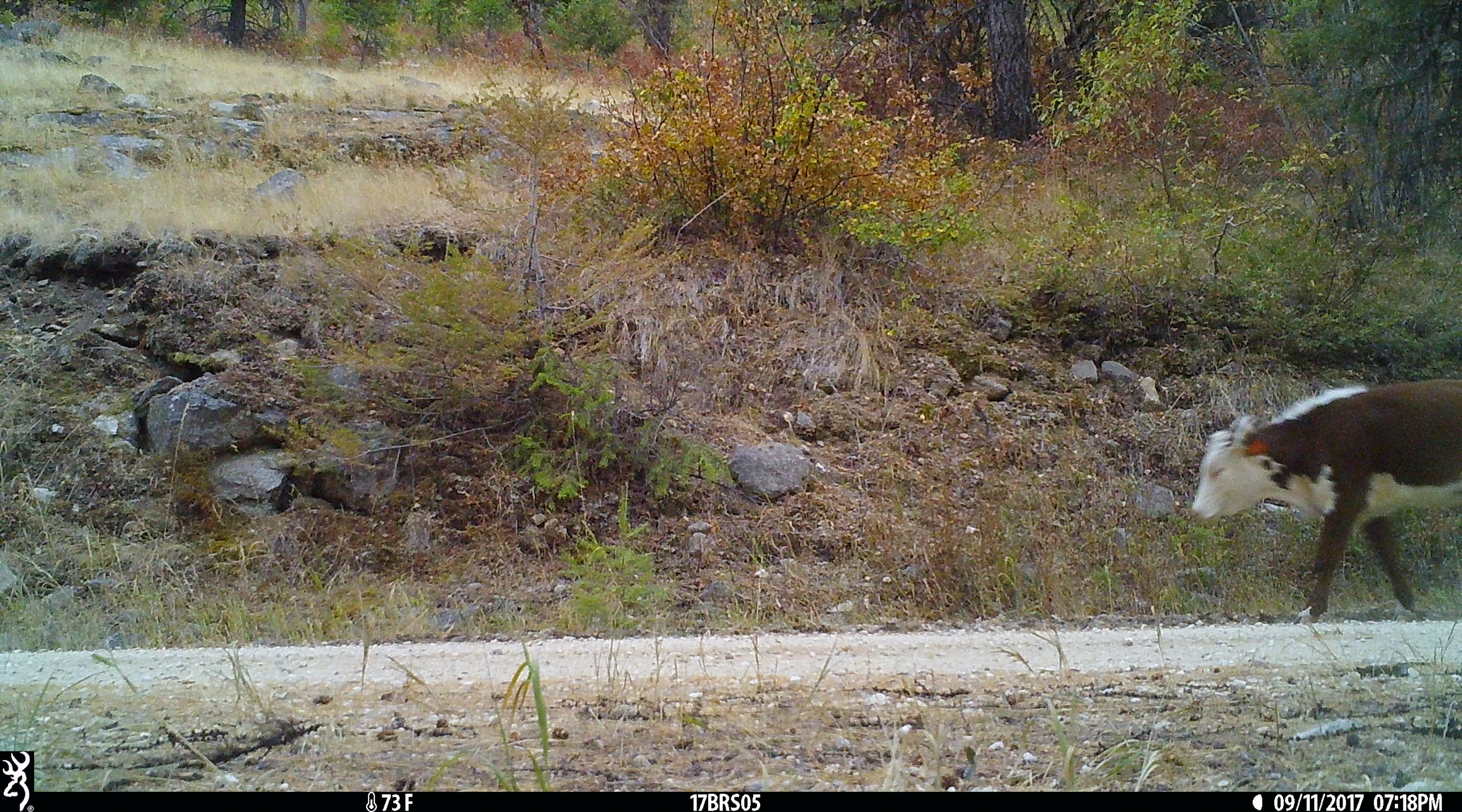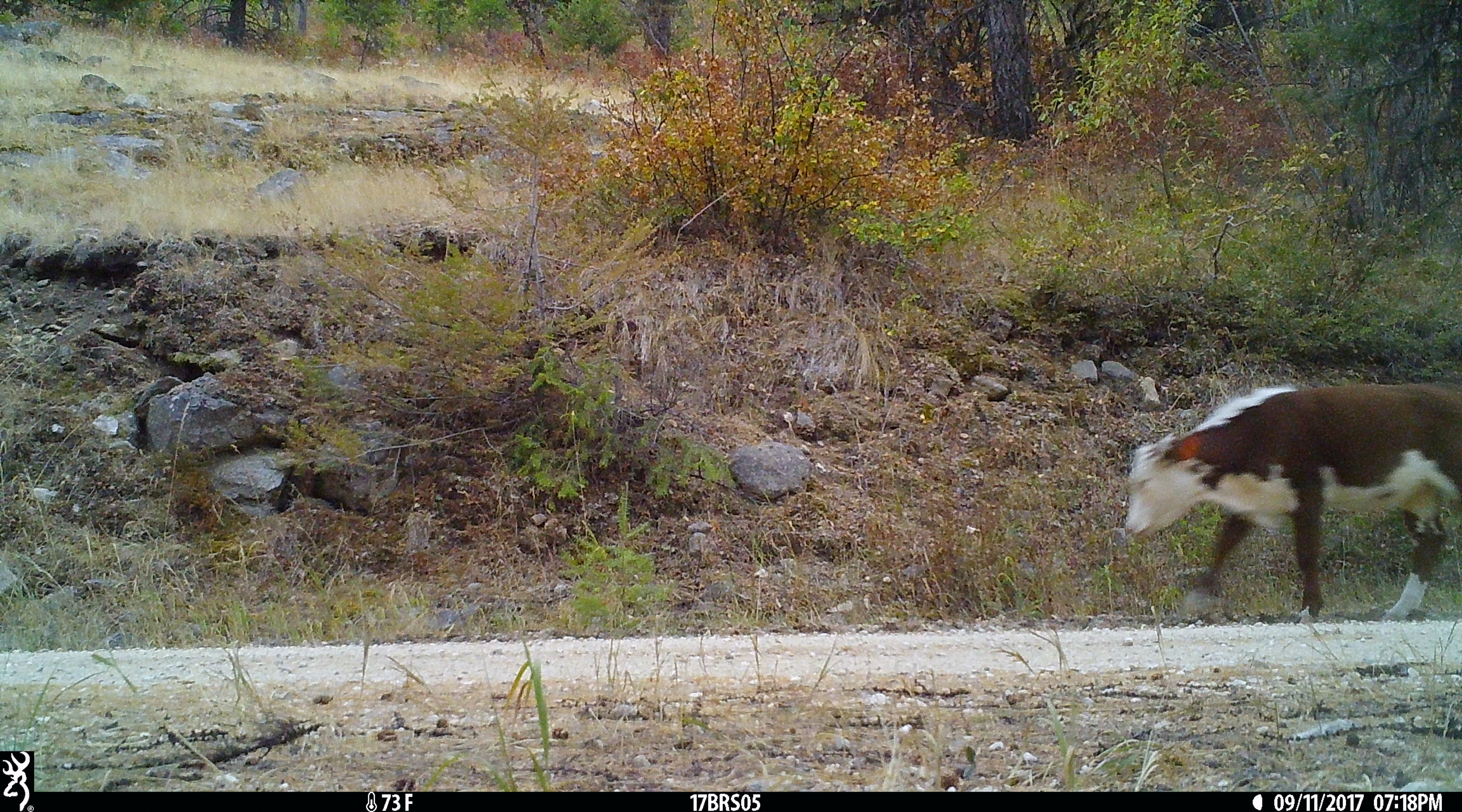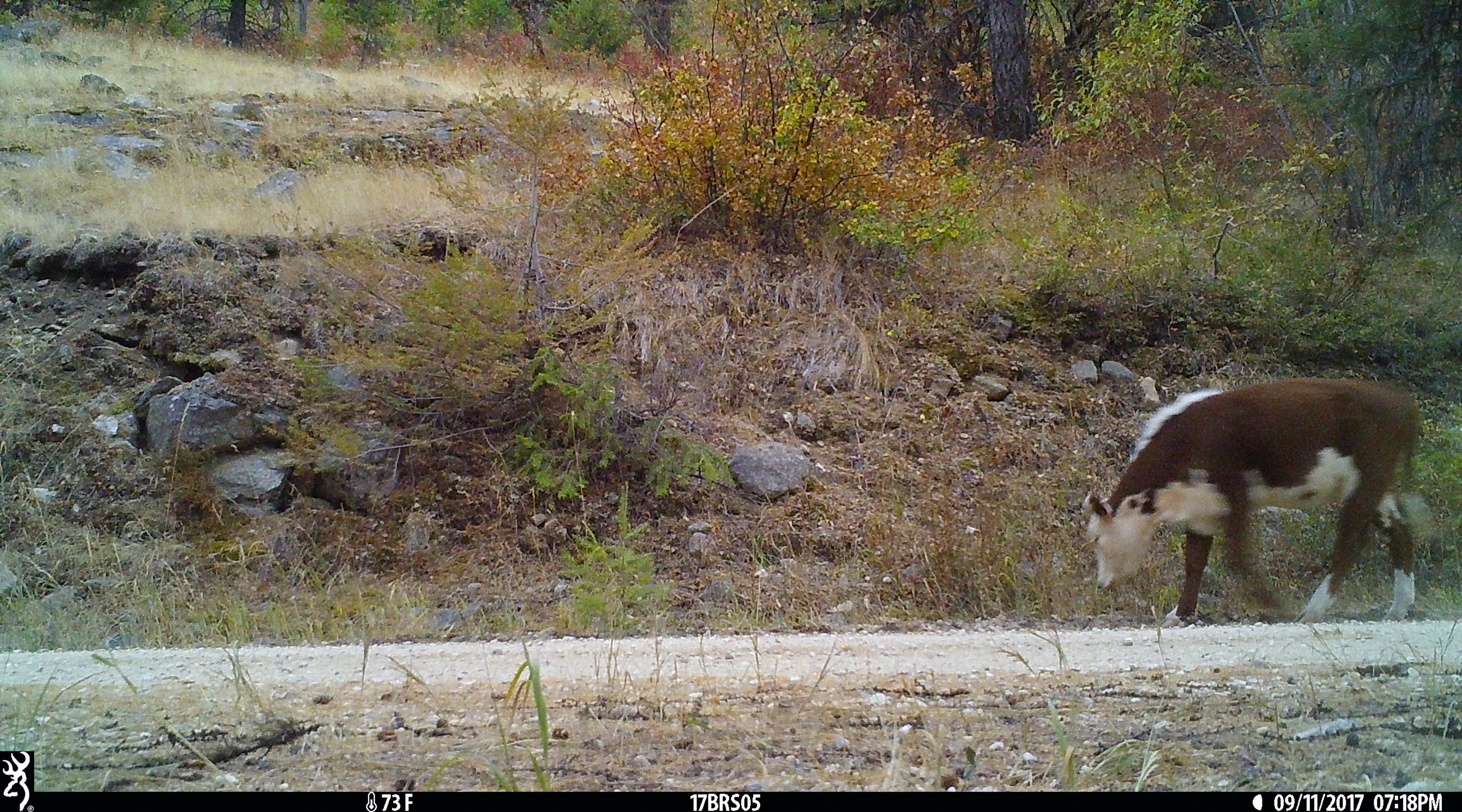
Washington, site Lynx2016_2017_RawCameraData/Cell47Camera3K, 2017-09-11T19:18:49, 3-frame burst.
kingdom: Animalia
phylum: Chordata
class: Mammalia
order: Artiodactyla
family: Bovidae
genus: Bos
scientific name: Bos taurus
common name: domestic cattle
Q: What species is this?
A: Domestic cattle (Bos taurus).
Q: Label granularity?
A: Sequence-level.